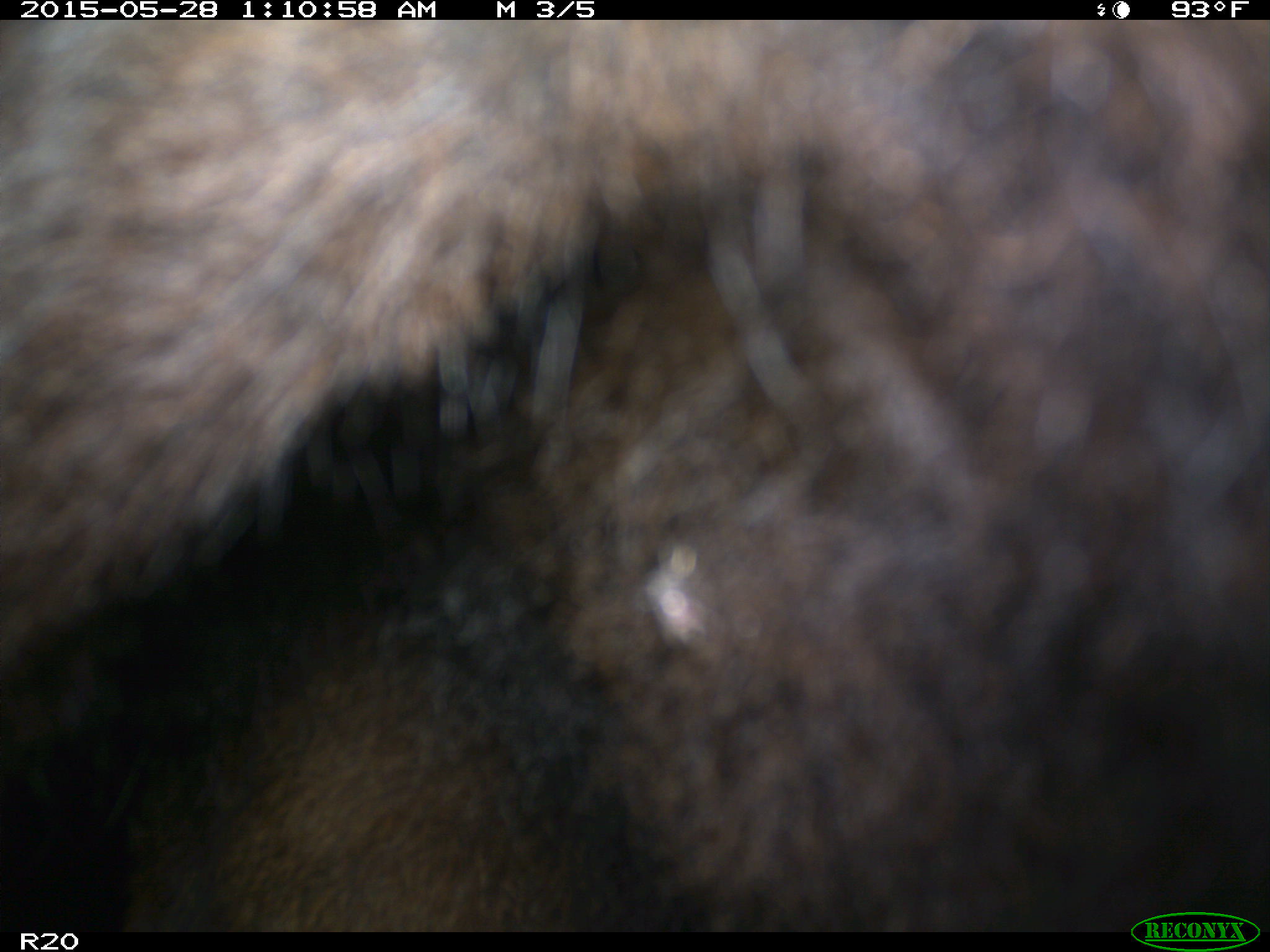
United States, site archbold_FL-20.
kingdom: Animalia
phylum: Chordata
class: Mammalia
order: Artiodactyla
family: Bovidae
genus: Bos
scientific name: Bos taurus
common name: domestic cow